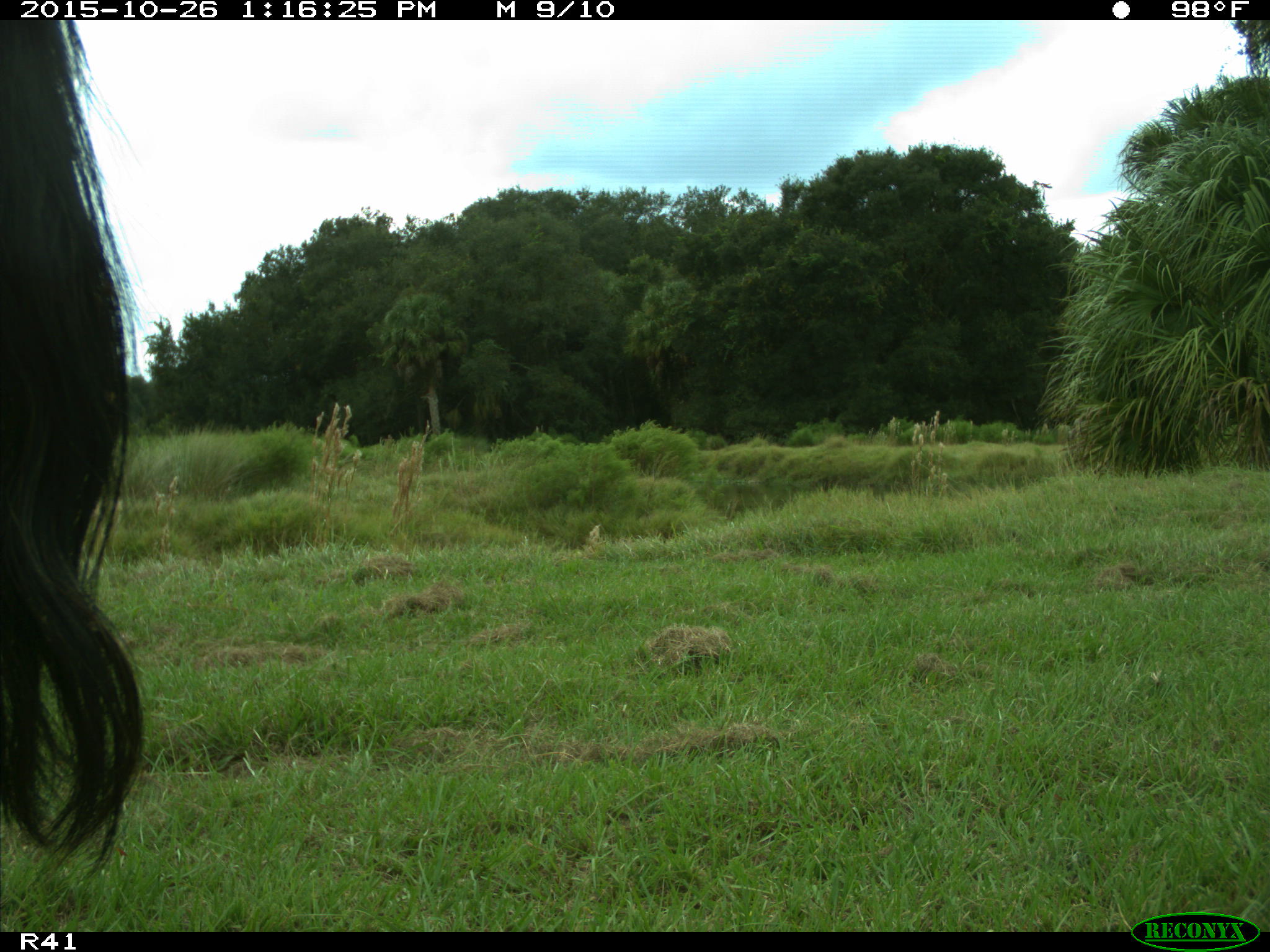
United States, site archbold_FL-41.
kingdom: Animalia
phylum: Chordata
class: Mammalia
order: Artiodactyla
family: Bovidae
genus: Bos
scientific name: Bos taurus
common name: domestic cow